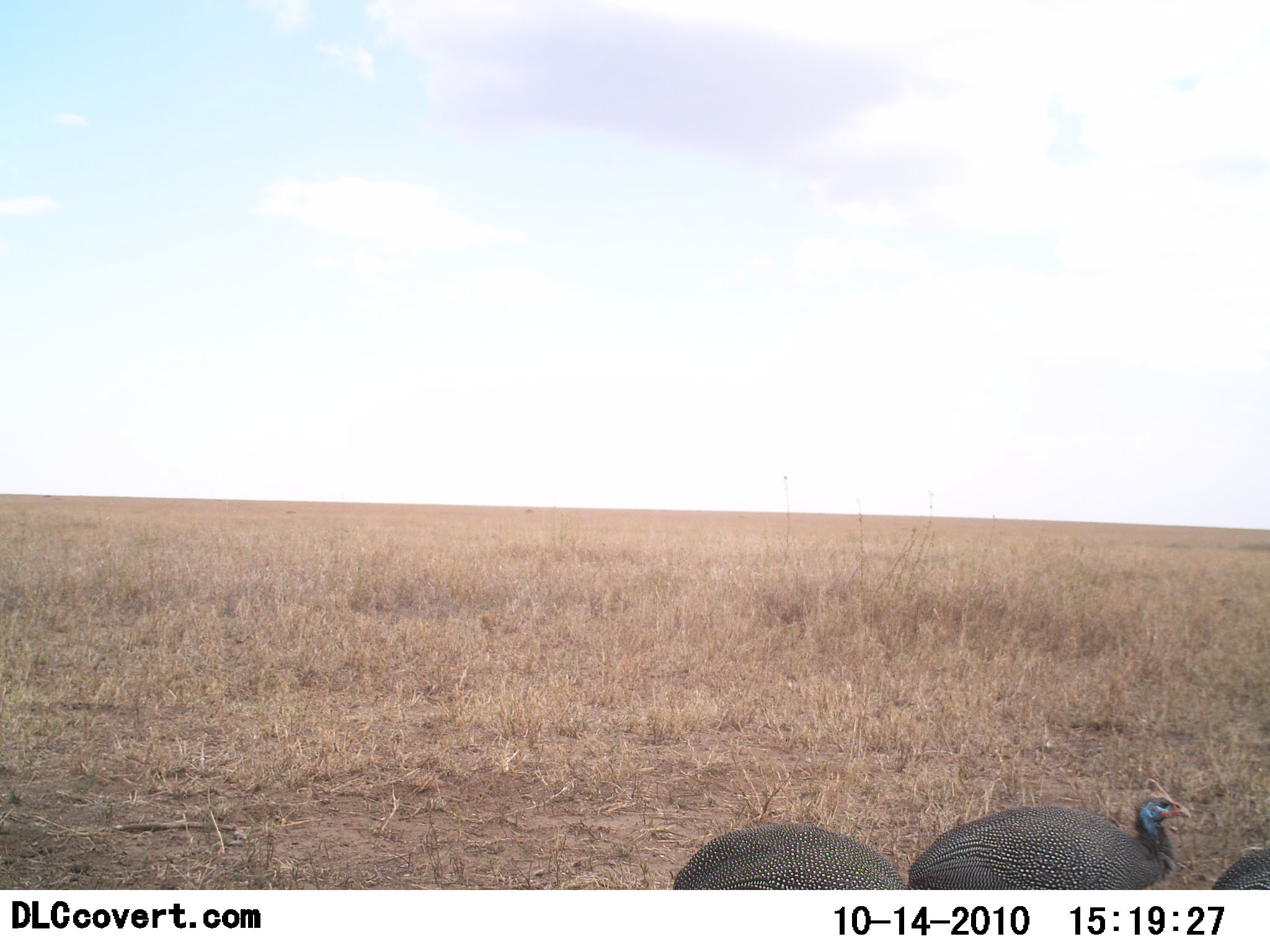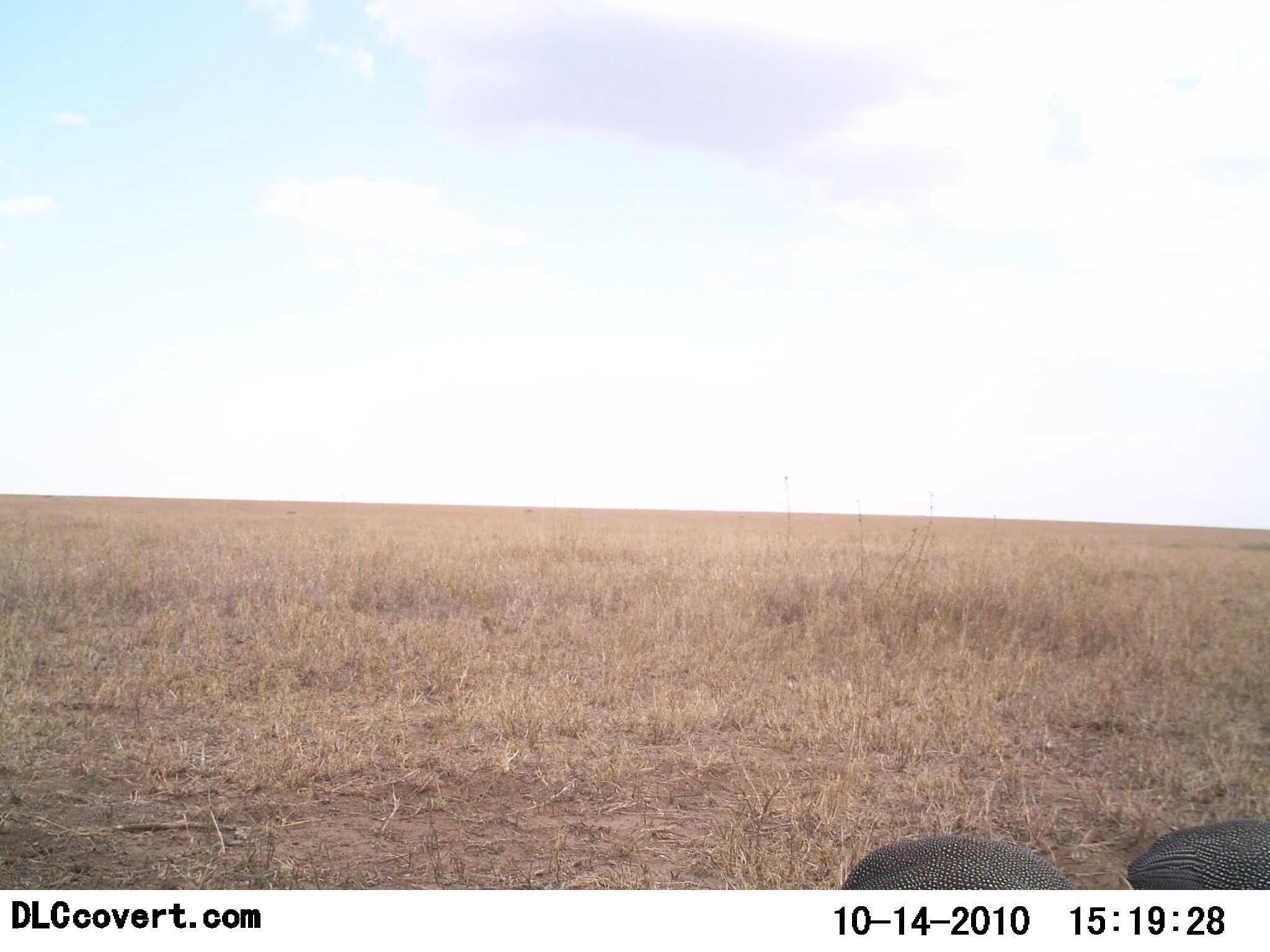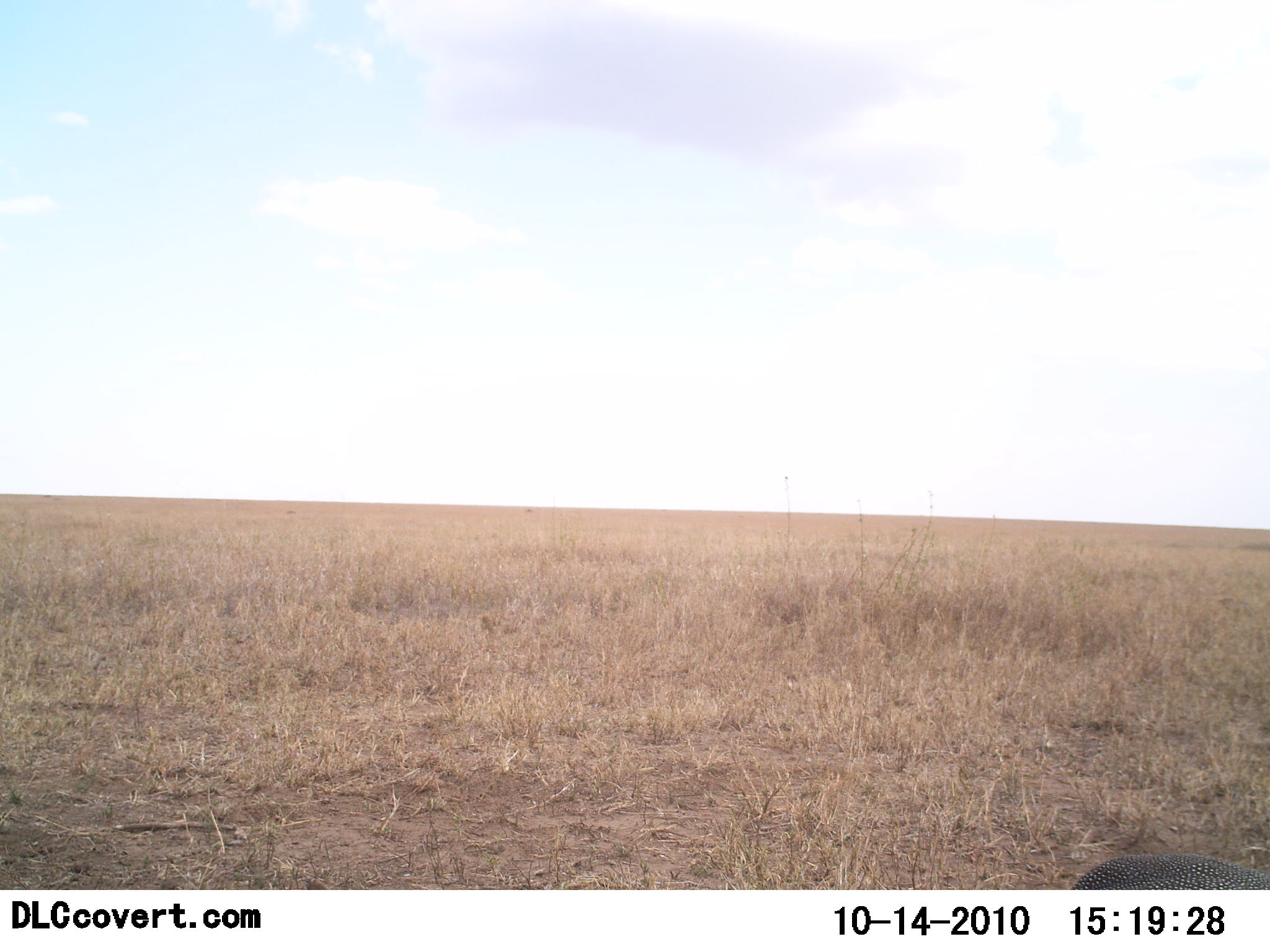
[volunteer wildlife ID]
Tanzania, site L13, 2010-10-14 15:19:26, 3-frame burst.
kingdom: Animalia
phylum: Chordata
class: Aves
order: Galliformes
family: Numididae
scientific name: Numididae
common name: guinea fowl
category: guineafowl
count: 3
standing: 0%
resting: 6%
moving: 94%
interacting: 0%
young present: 0%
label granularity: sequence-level